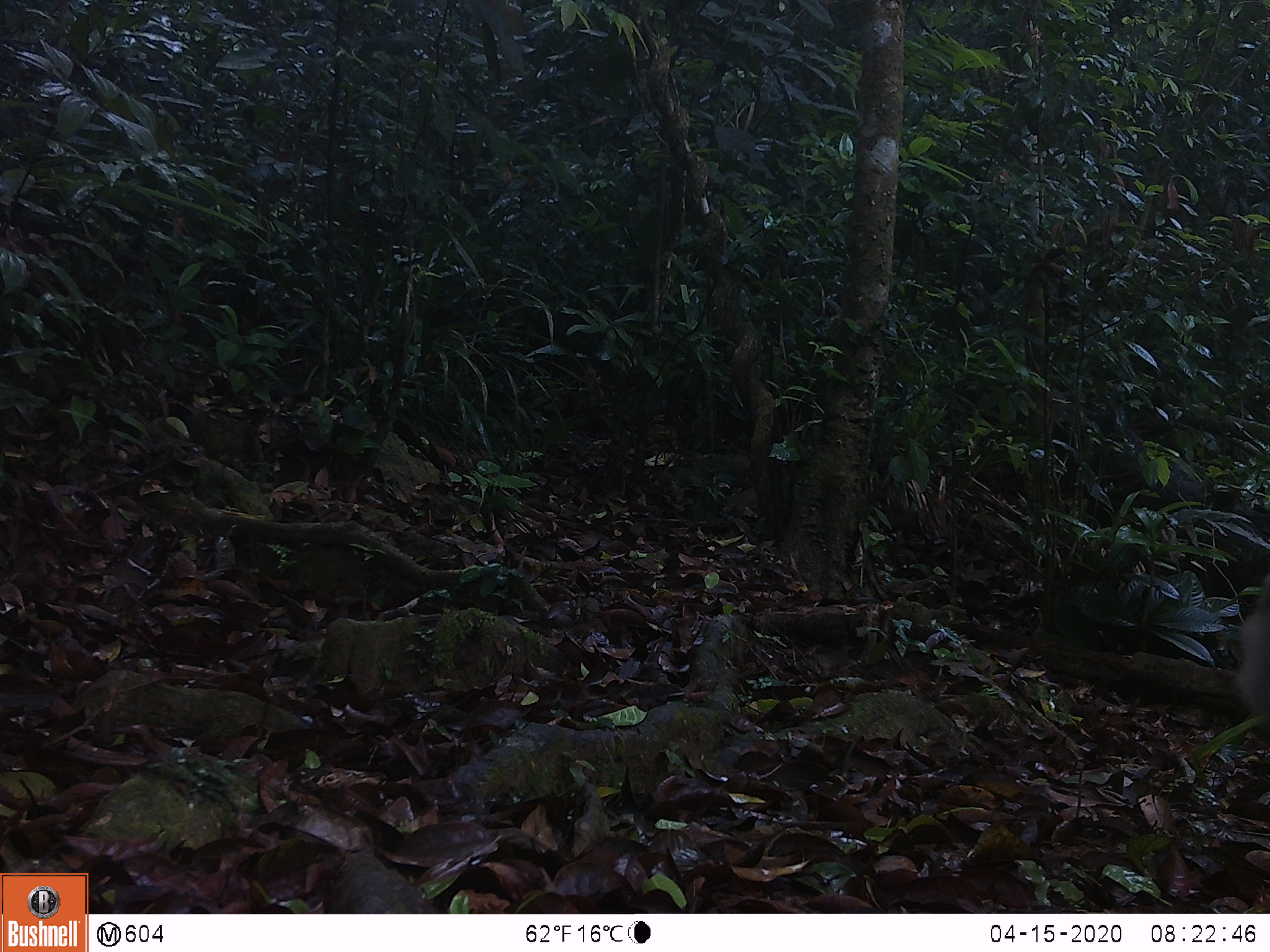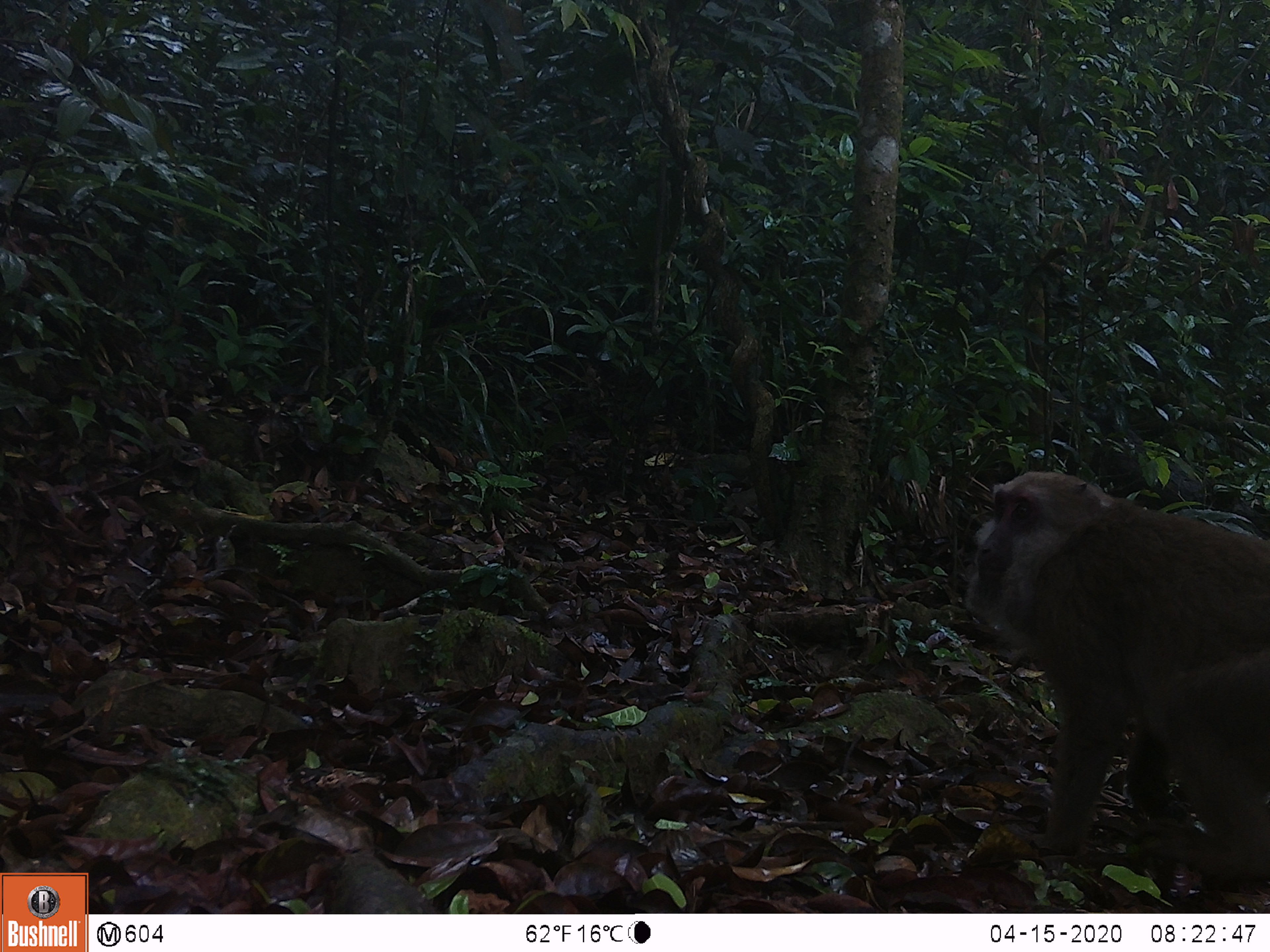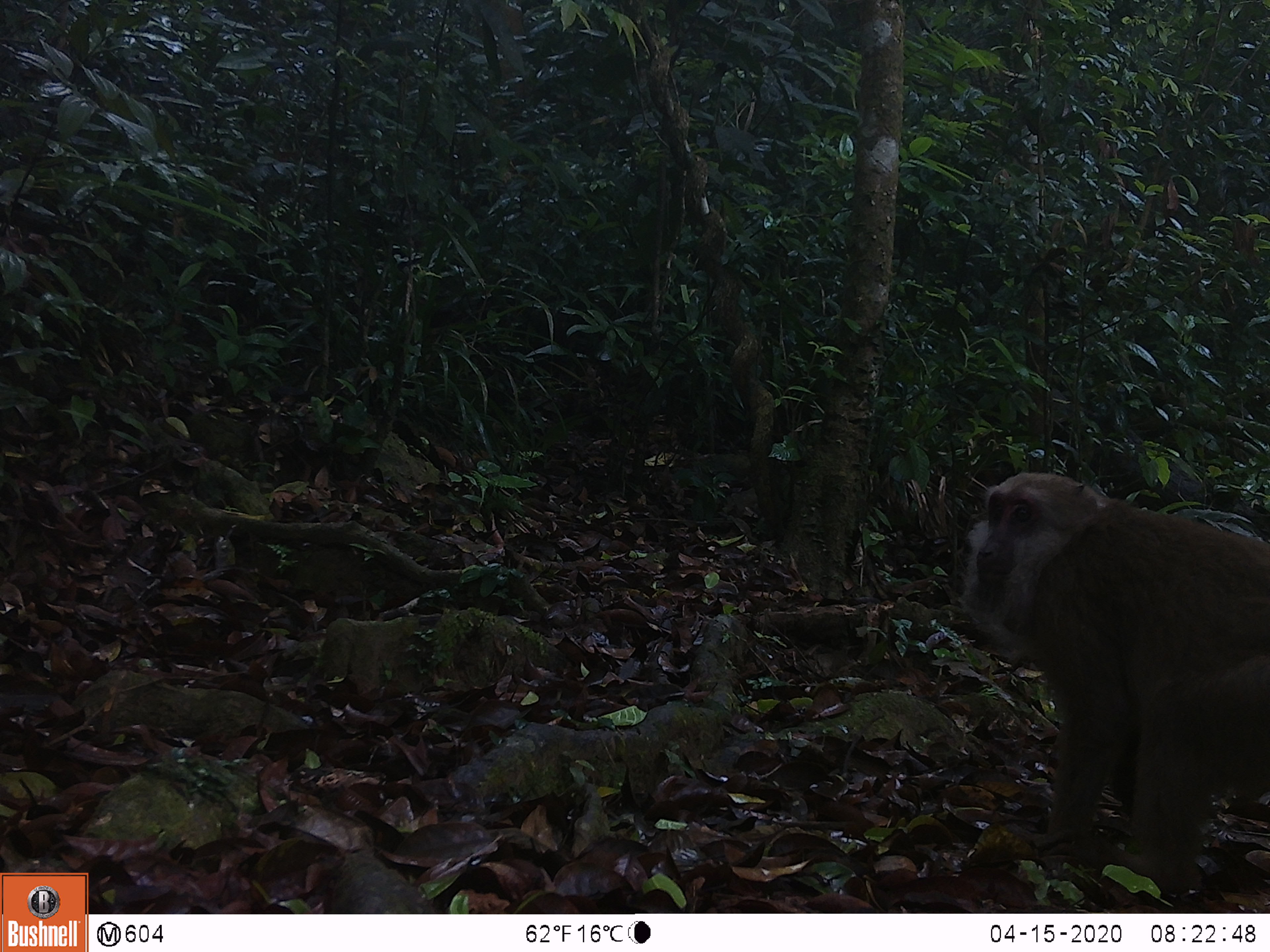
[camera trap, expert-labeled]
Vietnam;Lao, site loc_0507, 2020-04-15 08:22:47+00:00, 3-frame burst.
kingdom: Animalia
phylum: Chordata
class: Mammalia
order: Primates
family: Cercopithecidae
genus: Macaca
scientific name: Macaca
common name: macaques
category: assam or rhesus macaque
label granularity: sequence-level